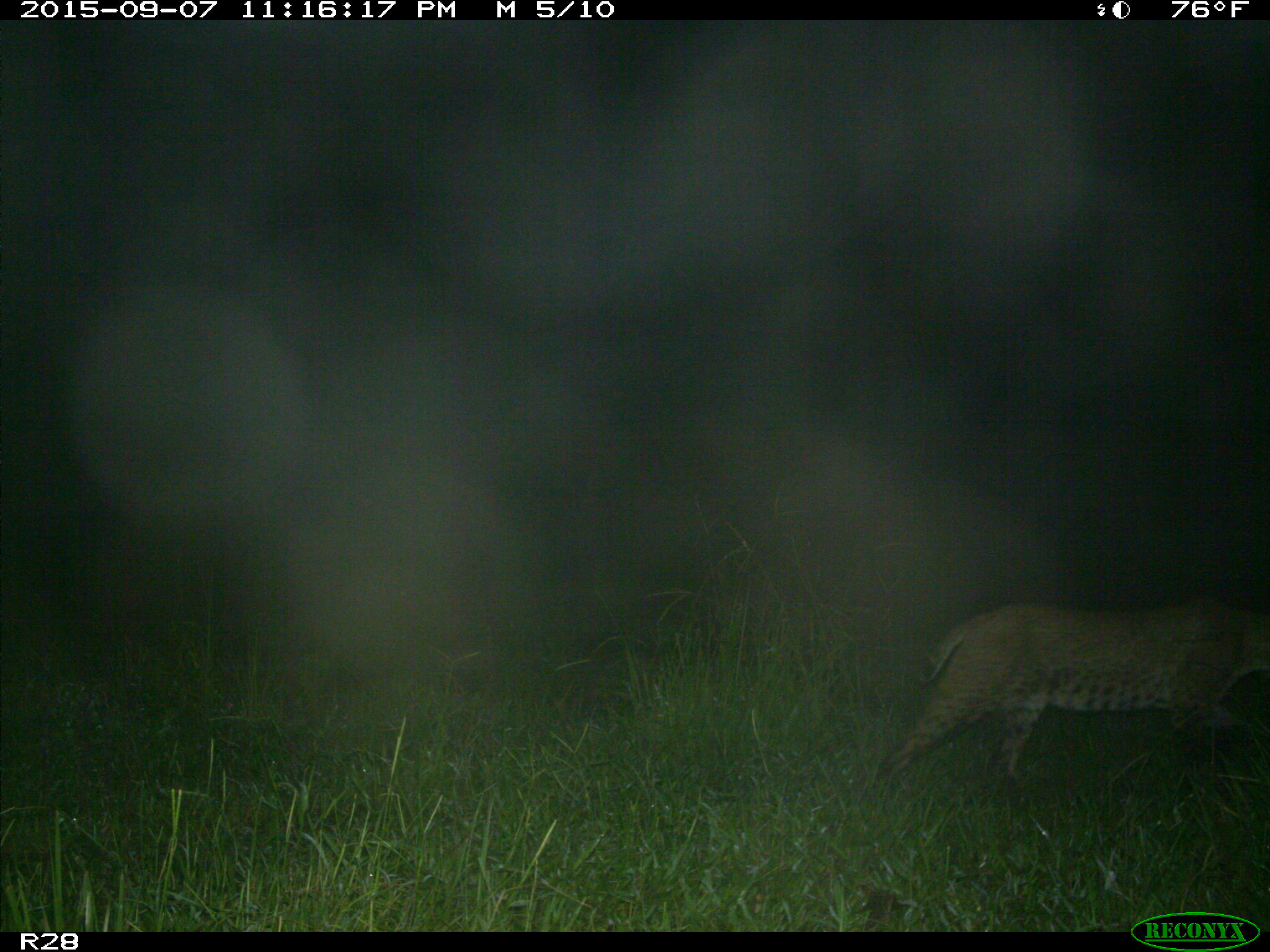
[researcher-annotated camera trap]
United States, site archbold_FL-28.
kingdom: Animalia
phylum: Chordata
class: Mammalia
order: Carnivora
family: Felidae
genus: Lynx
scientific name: Lynx rufus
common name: bobcat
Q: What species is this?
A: Lynx rufus (bobcat).